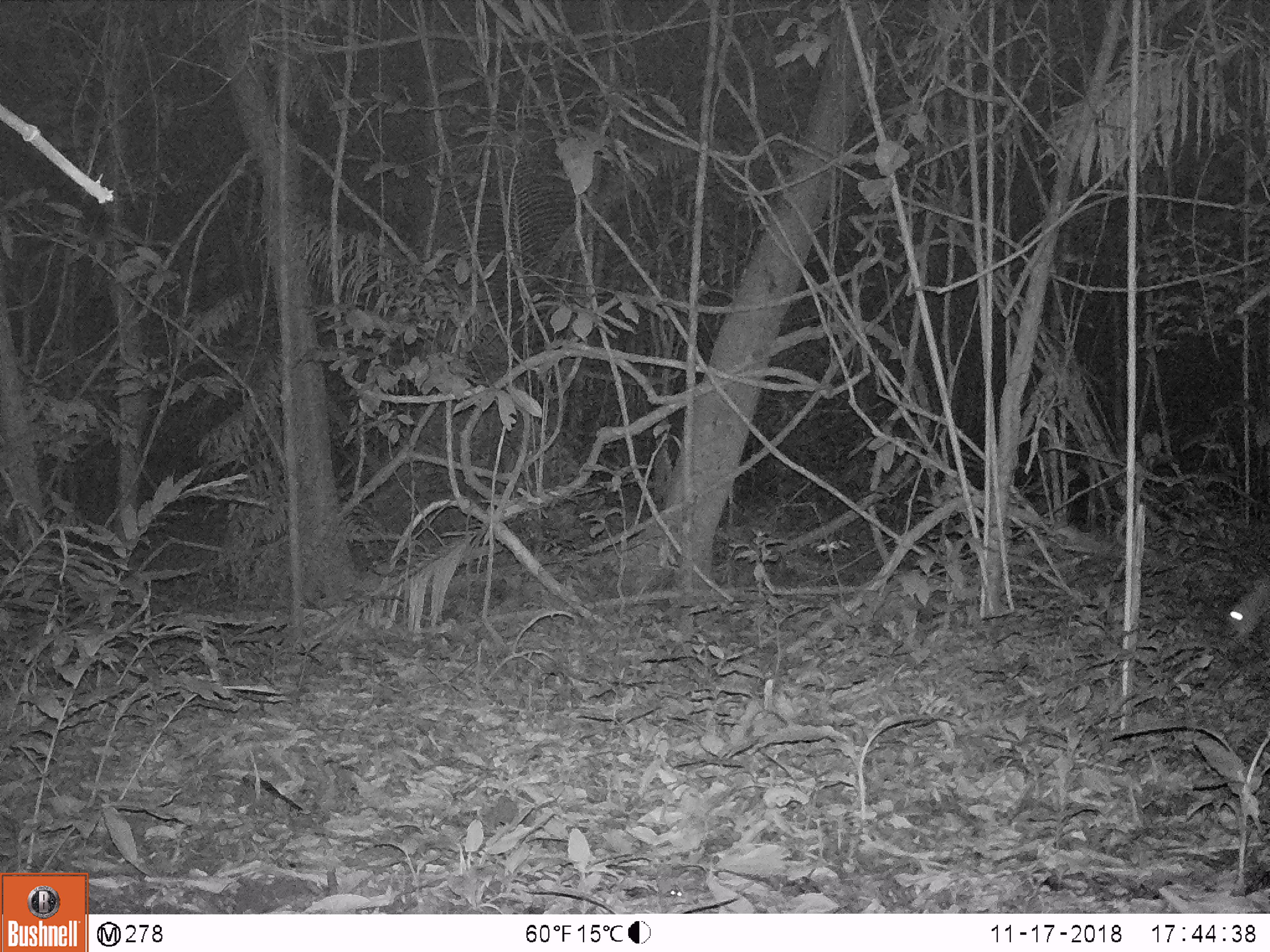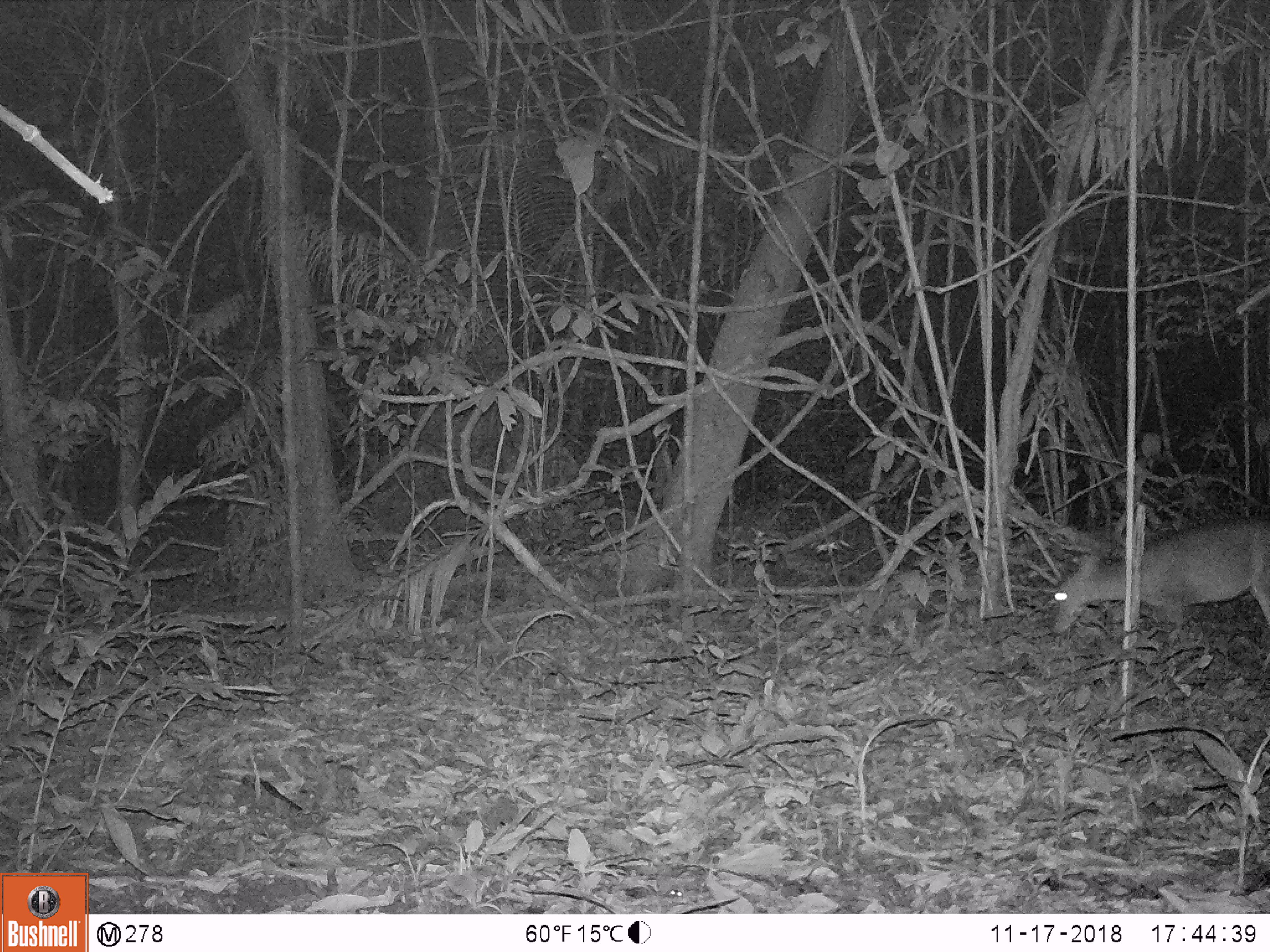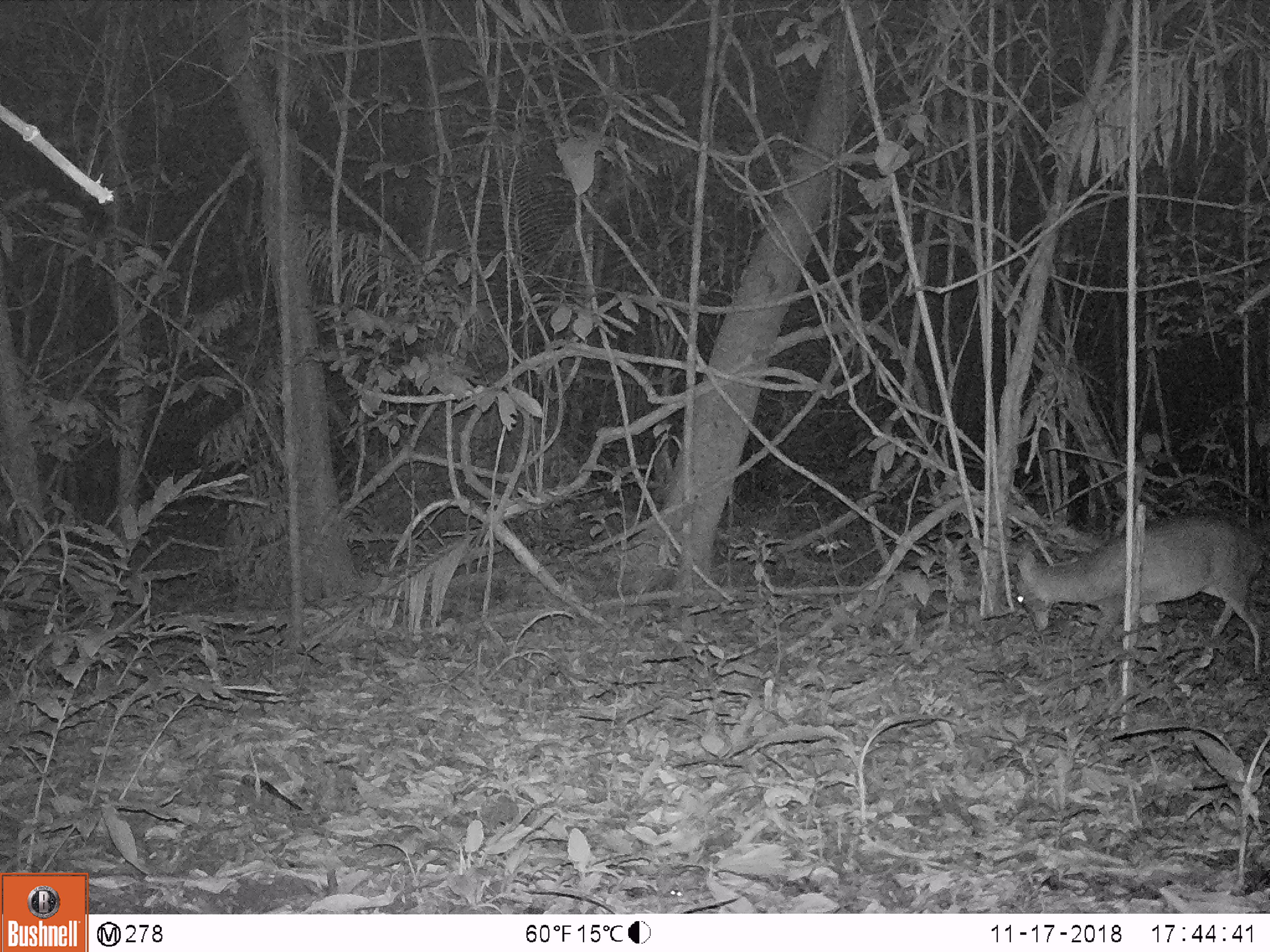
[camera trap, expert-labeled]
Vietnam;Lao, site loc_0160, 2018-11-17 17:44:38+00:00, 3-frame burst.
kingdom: Animalia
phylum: Chordata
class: Mammalia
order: Artiodactyla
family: Cervidae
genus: Muntiacus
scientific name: Muntiacus vuquangensis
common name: large-antlered muntjac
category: large antlered muntjac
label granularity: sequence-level